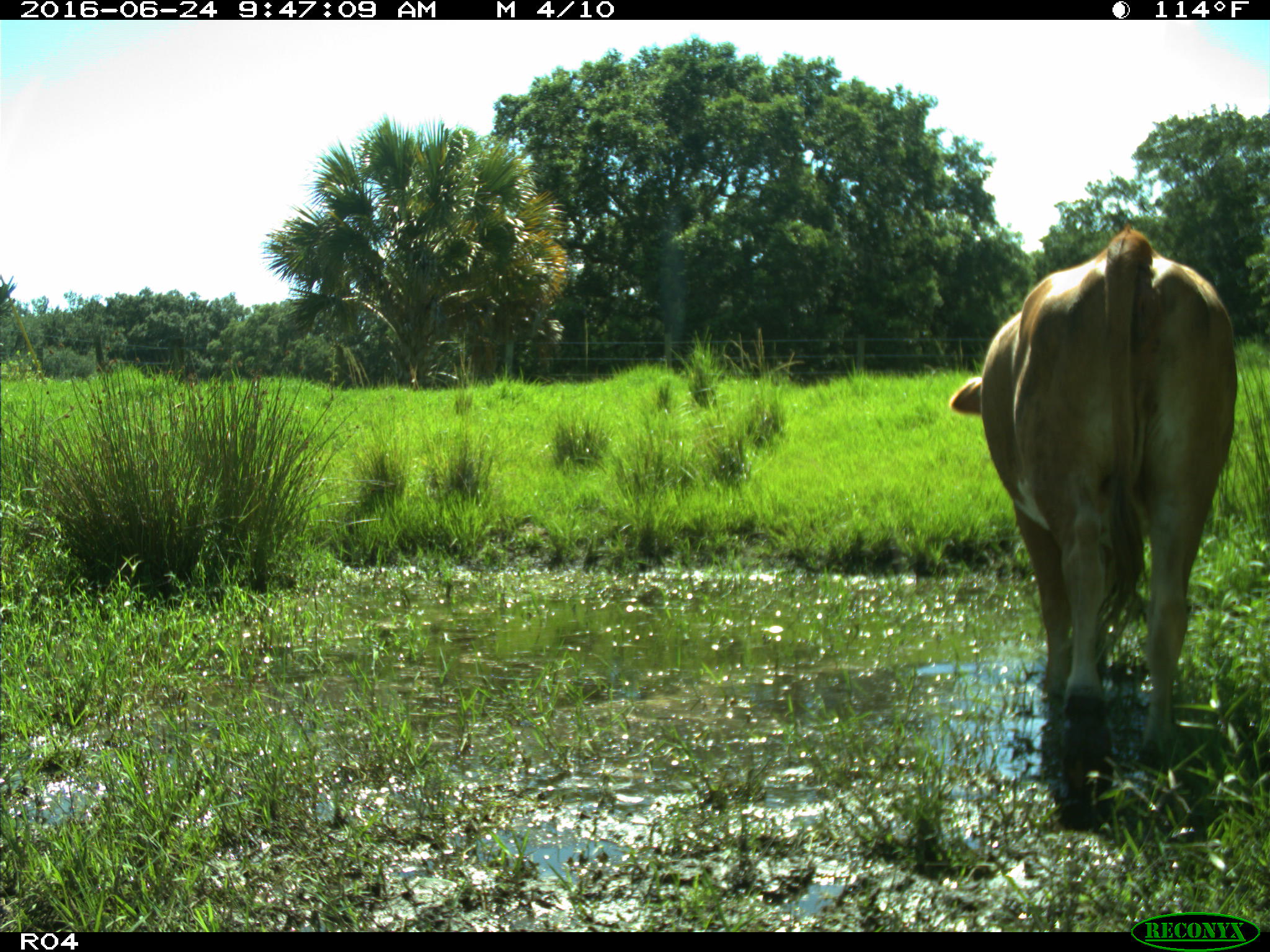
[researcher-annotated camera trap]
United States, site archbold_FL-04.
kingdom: Animalia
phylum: Chordata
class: Mammalia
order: Artiodactyla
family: Bovidae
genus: Bos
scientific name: Bos taurus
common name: domestic cow